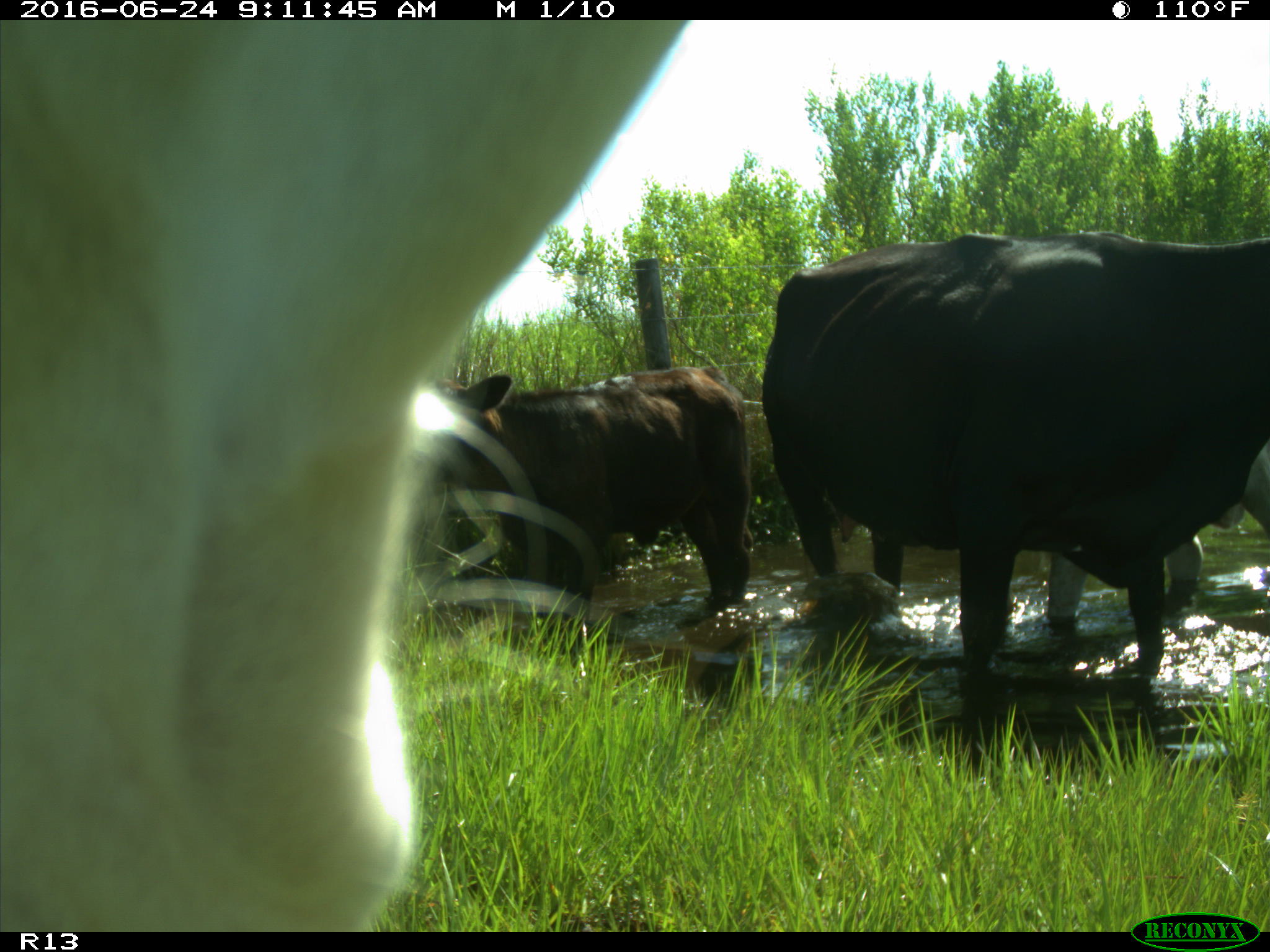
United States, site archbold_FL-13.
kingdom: Animalia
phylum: Chordata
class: Mammalia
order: Artiodactyla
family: Bovidae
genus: Bos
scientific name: Bos taurus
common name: domestic cow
Bos taurus (domestic cow).